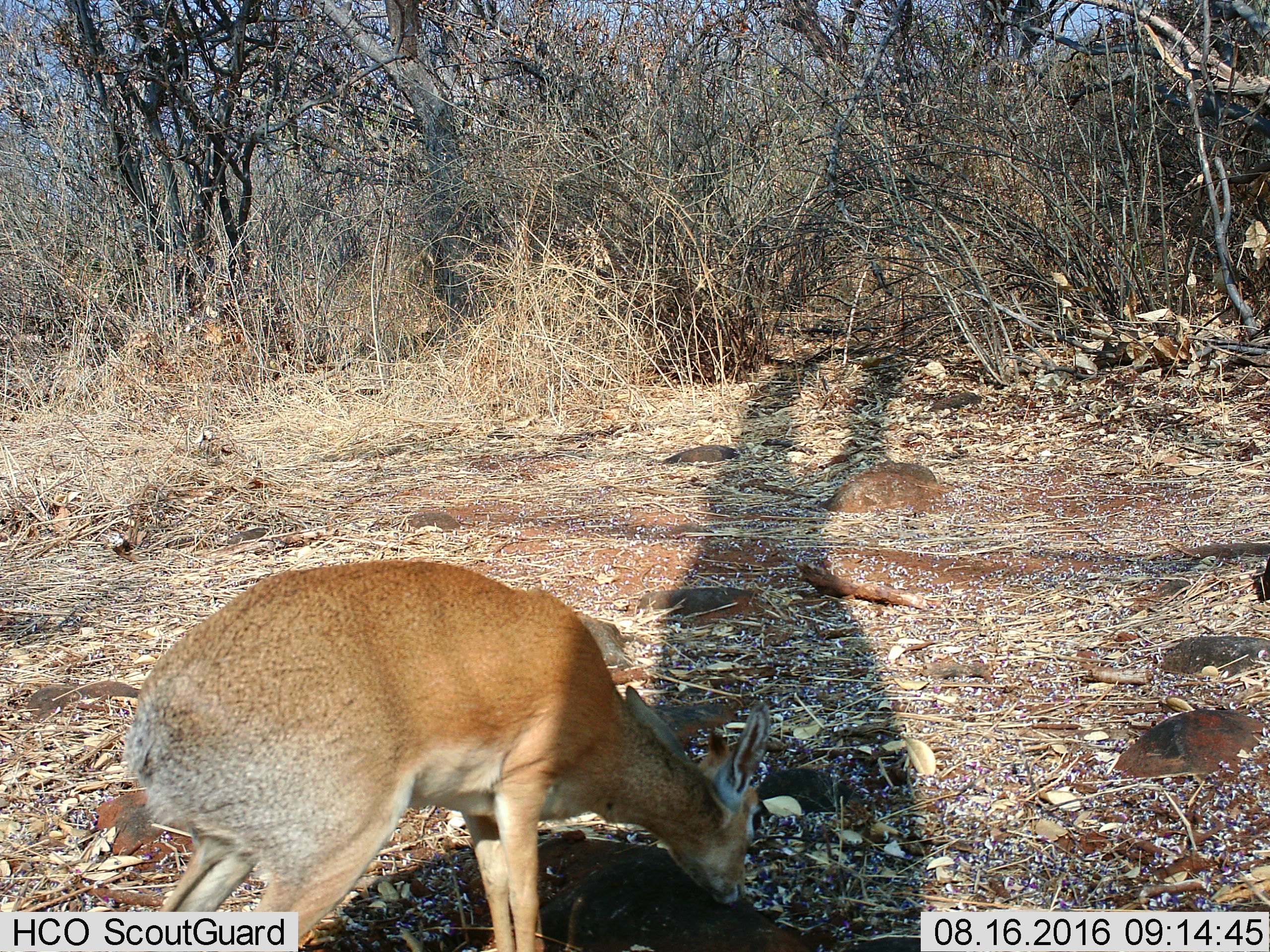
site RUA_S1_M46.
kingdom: Animalia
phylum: Chordata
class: Mammalia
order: Artiodactyla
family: Bovidae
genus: Madoqua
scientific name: Madoqua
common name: dik-dik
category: dikdik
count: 1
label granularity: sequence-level